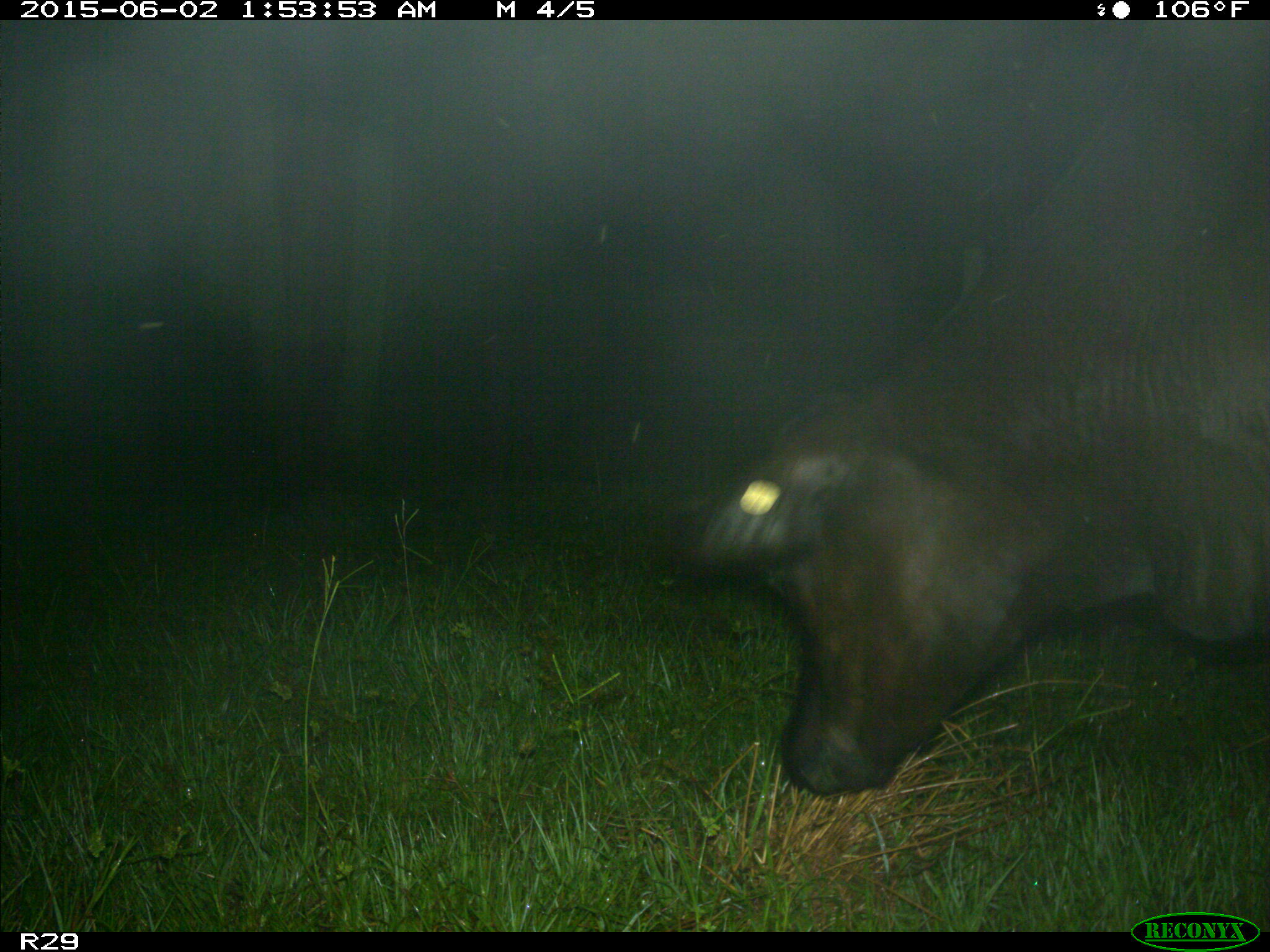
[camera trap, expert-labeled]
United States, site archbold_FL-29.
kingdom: Animalia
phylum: Chordata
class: Mammalia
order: Artiodactyla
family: Bovidae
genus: Bos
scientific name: Bos taurus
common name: domestic cow